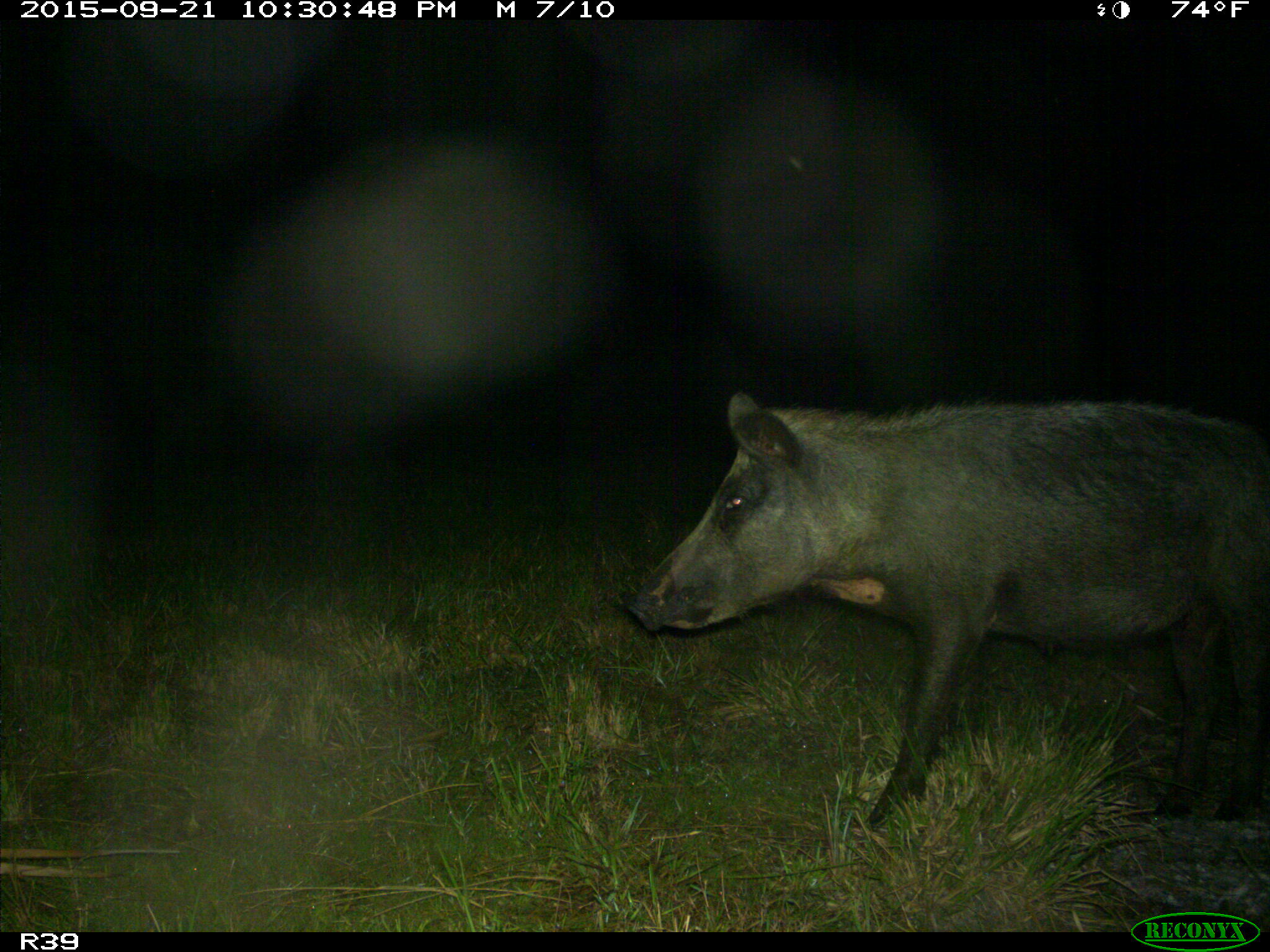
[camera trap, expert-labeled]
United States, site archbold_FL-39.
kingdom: Animalia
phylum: Chordata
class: Mammalia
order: Artiodactyla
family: Suidae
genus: Sus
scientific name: Sus scrofa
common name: wild boar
Sus scrofa (wild boar).